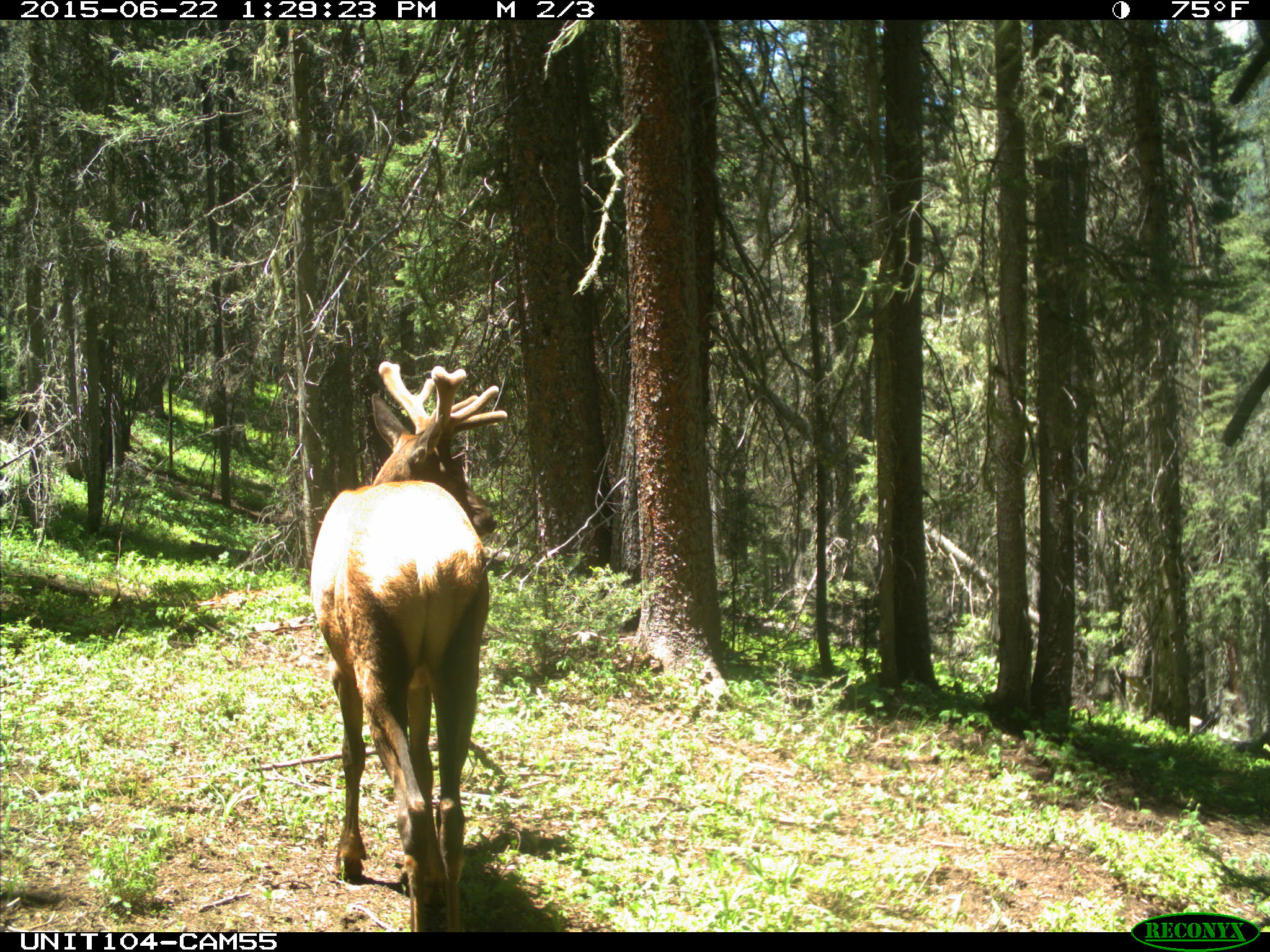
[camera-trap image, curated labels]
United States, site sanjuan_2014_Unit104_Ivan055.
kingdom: Animalia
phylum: Chordata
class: Mammalia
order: Artiodactyla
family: Cervidae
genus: Cervus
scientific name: Cervus elaphus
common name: red deer